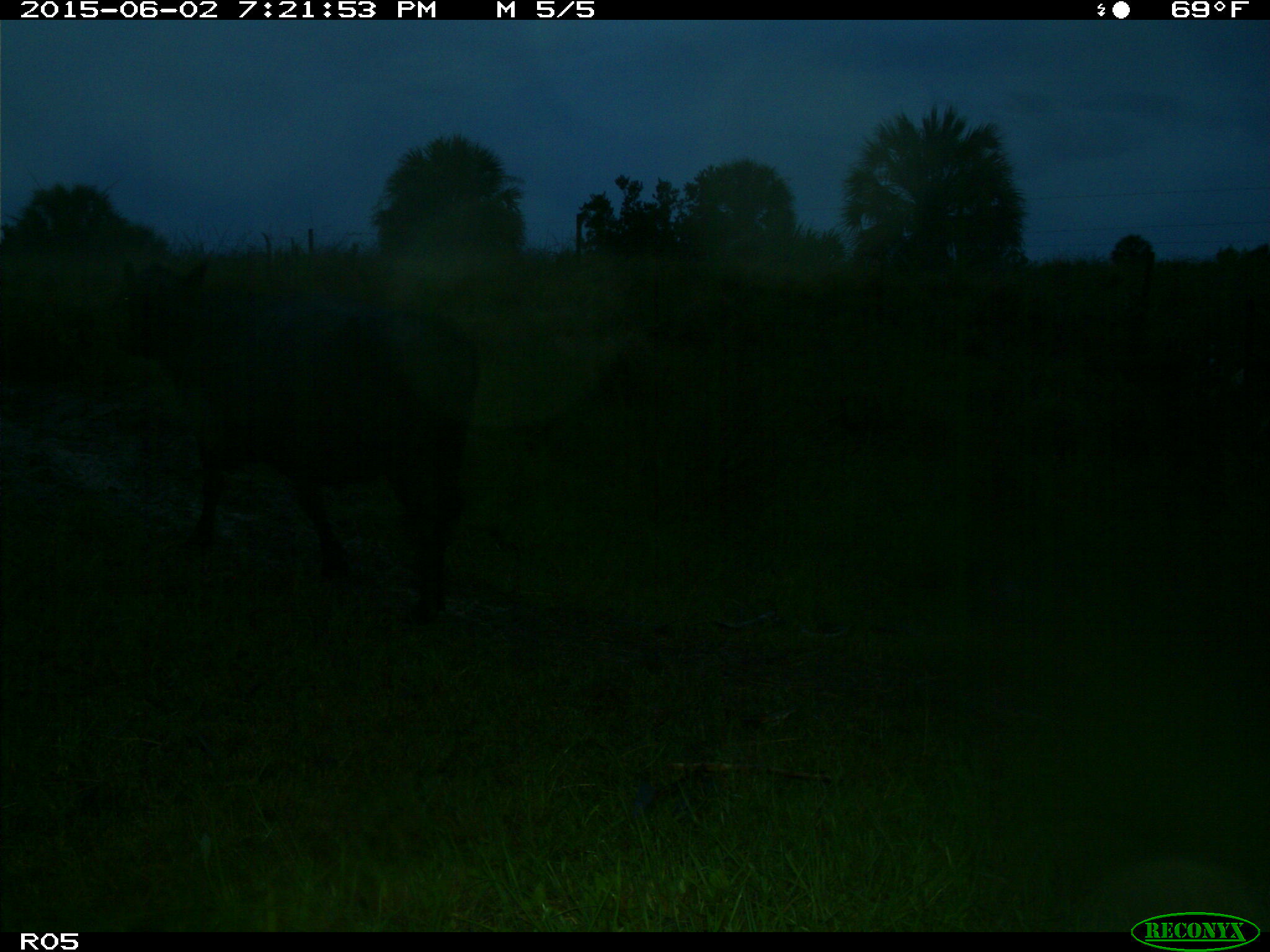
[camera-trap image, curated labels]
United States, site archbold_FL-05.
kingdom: Animalia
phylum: Chordata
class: Mammalia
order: Artiodactyla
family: Bovidae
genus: Bos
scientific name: Bos taurus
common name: domestic cow